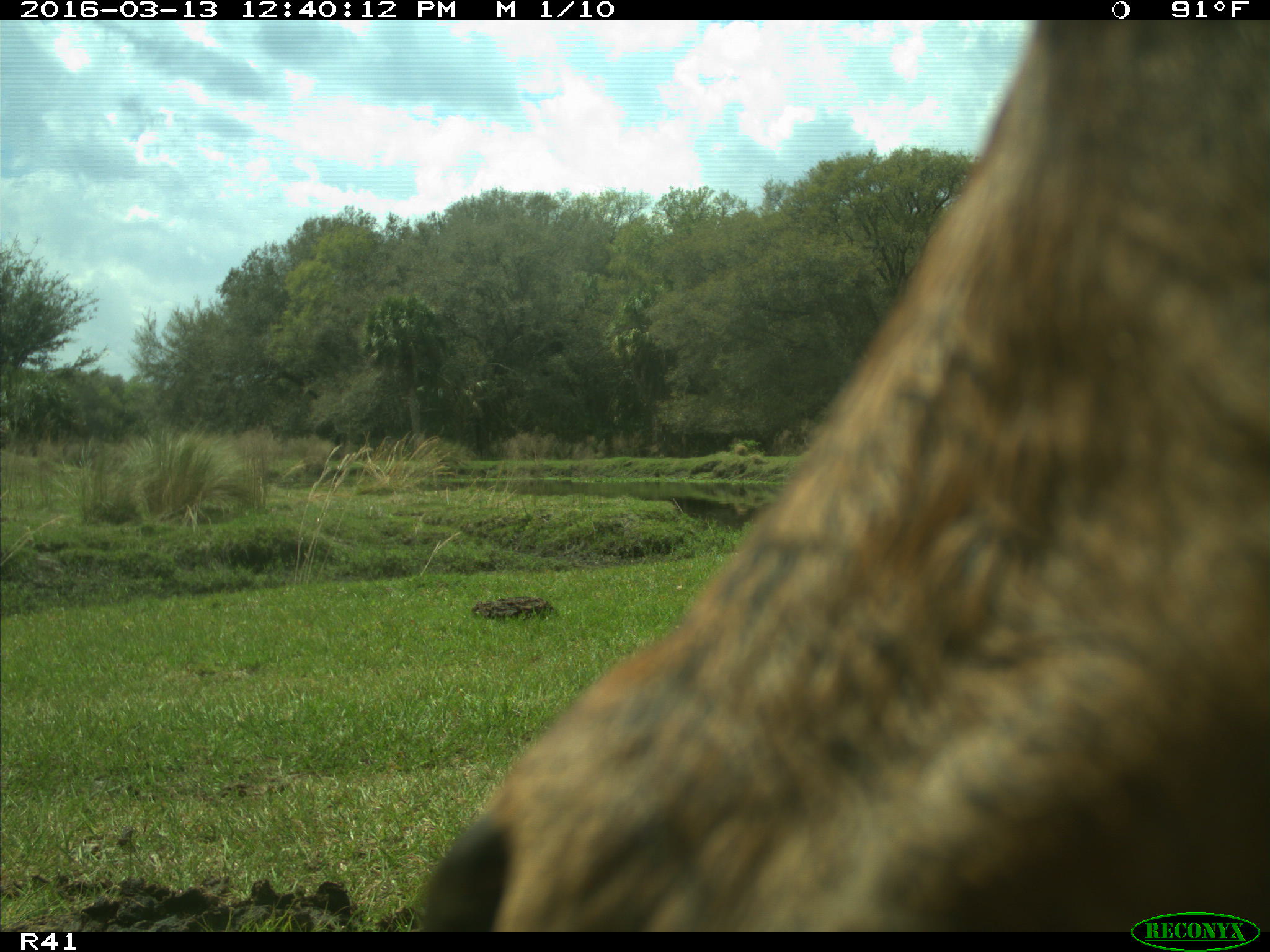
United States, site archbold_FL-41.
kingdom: Animalia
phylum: Chordata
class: Mammalia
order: Artiodactyla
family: Bovidae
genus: Bos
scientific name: Bos taurus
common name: domestic cow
Bos taurus (domestic cow).